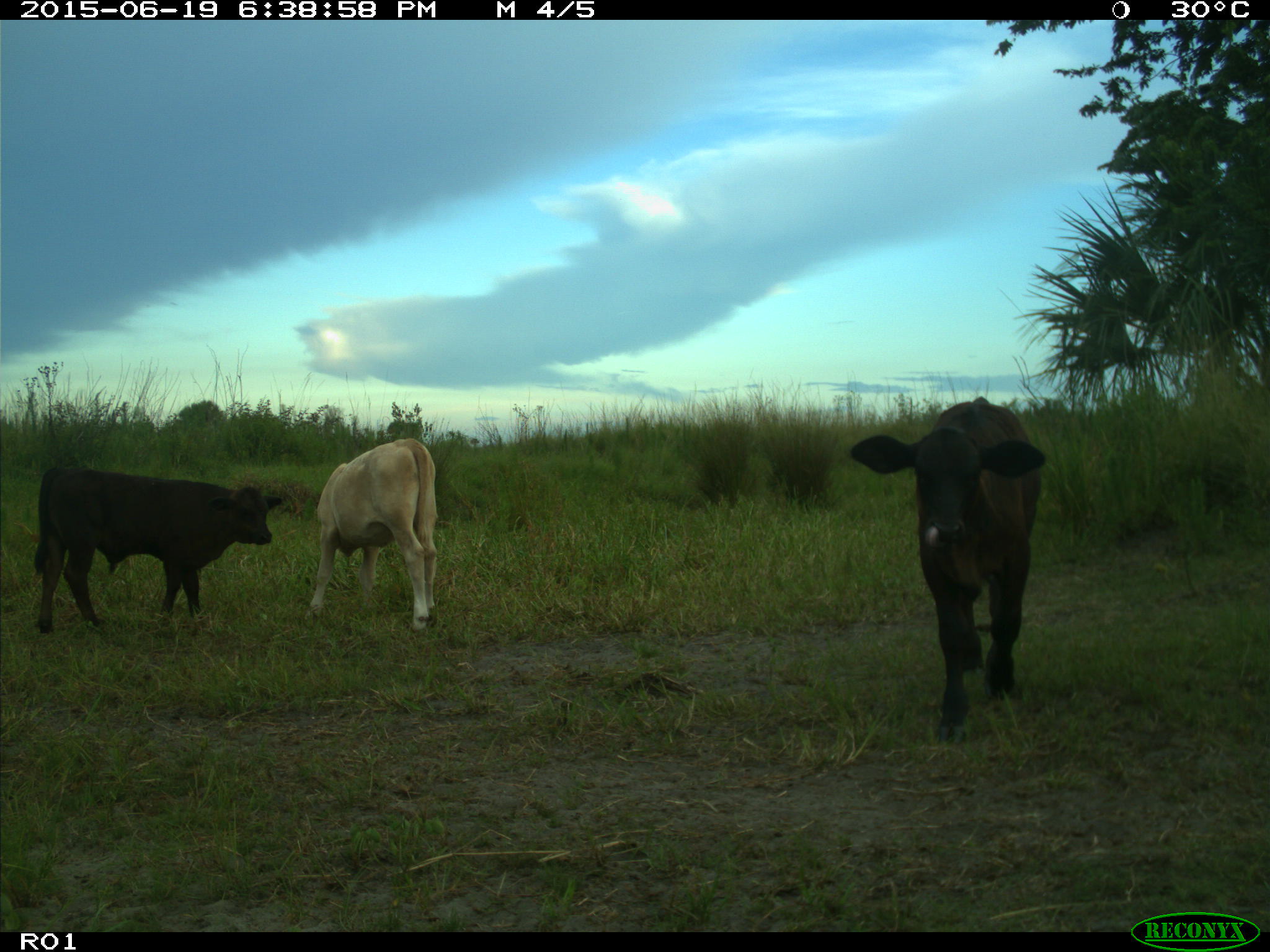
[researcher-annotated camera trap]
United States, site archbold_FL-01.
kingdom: Animalia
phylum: Chordata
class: Mammalia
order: Artiodactyla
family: Bovidae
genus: Bos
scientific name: Bos taurus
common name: domestic cow